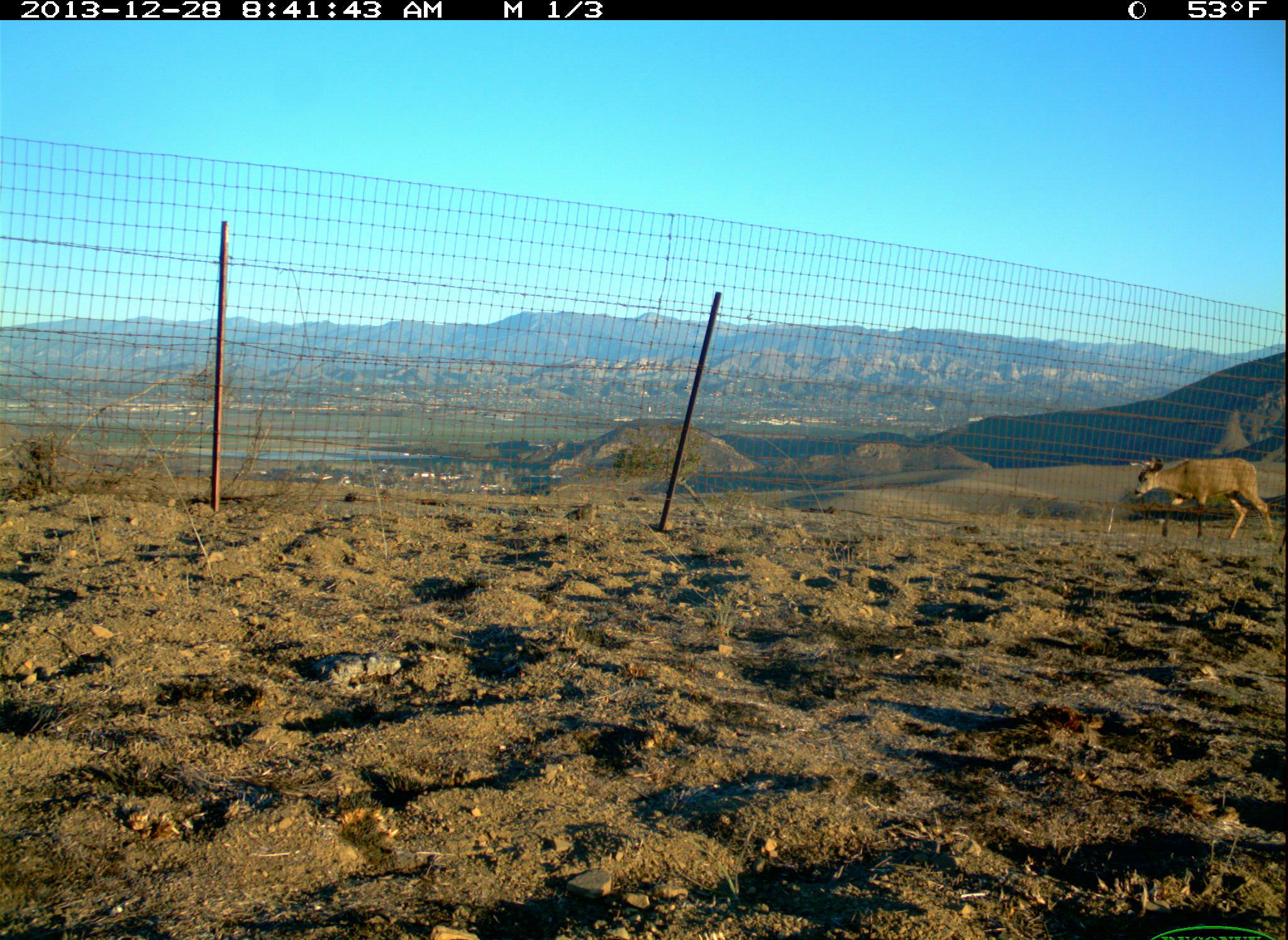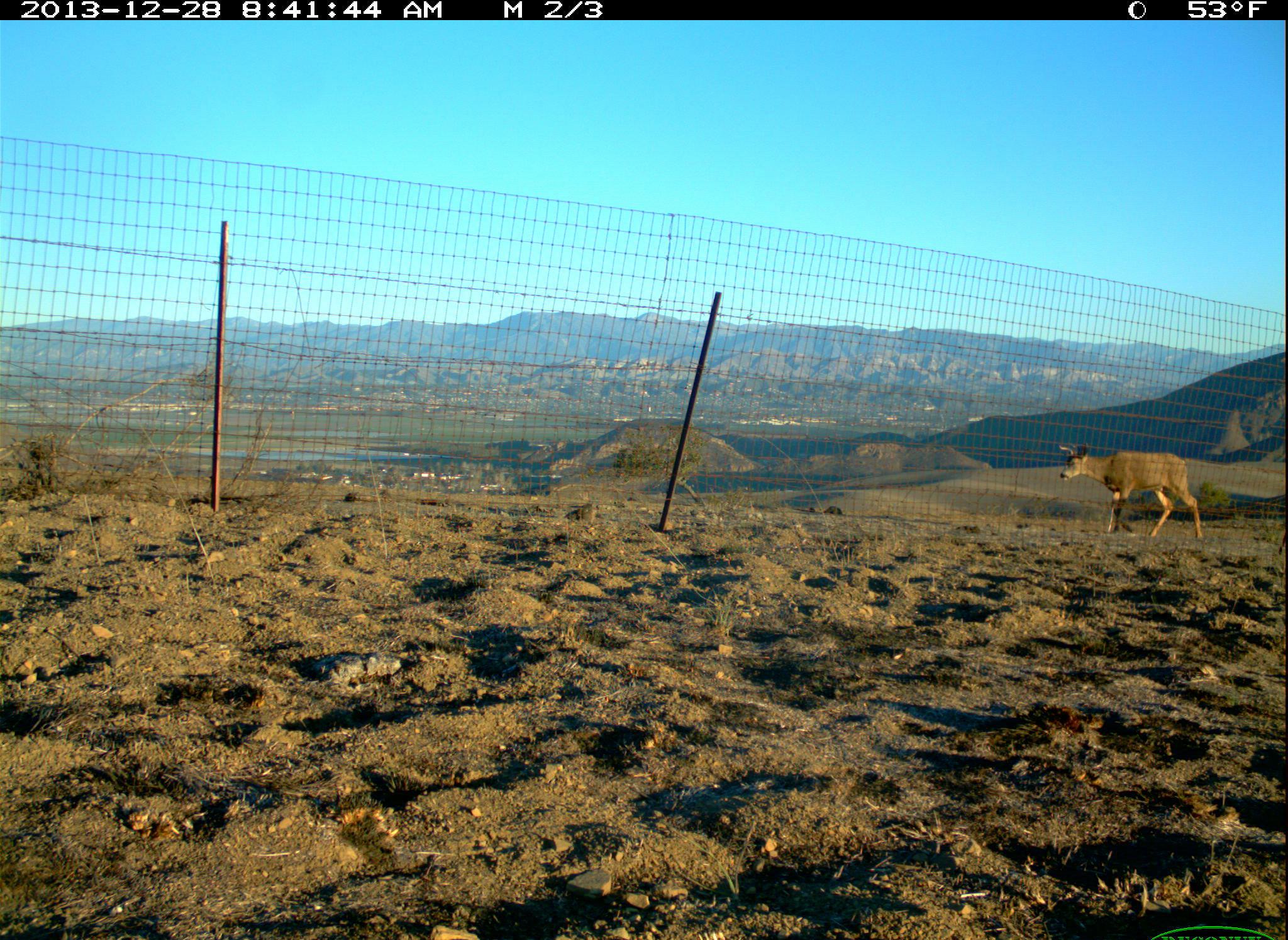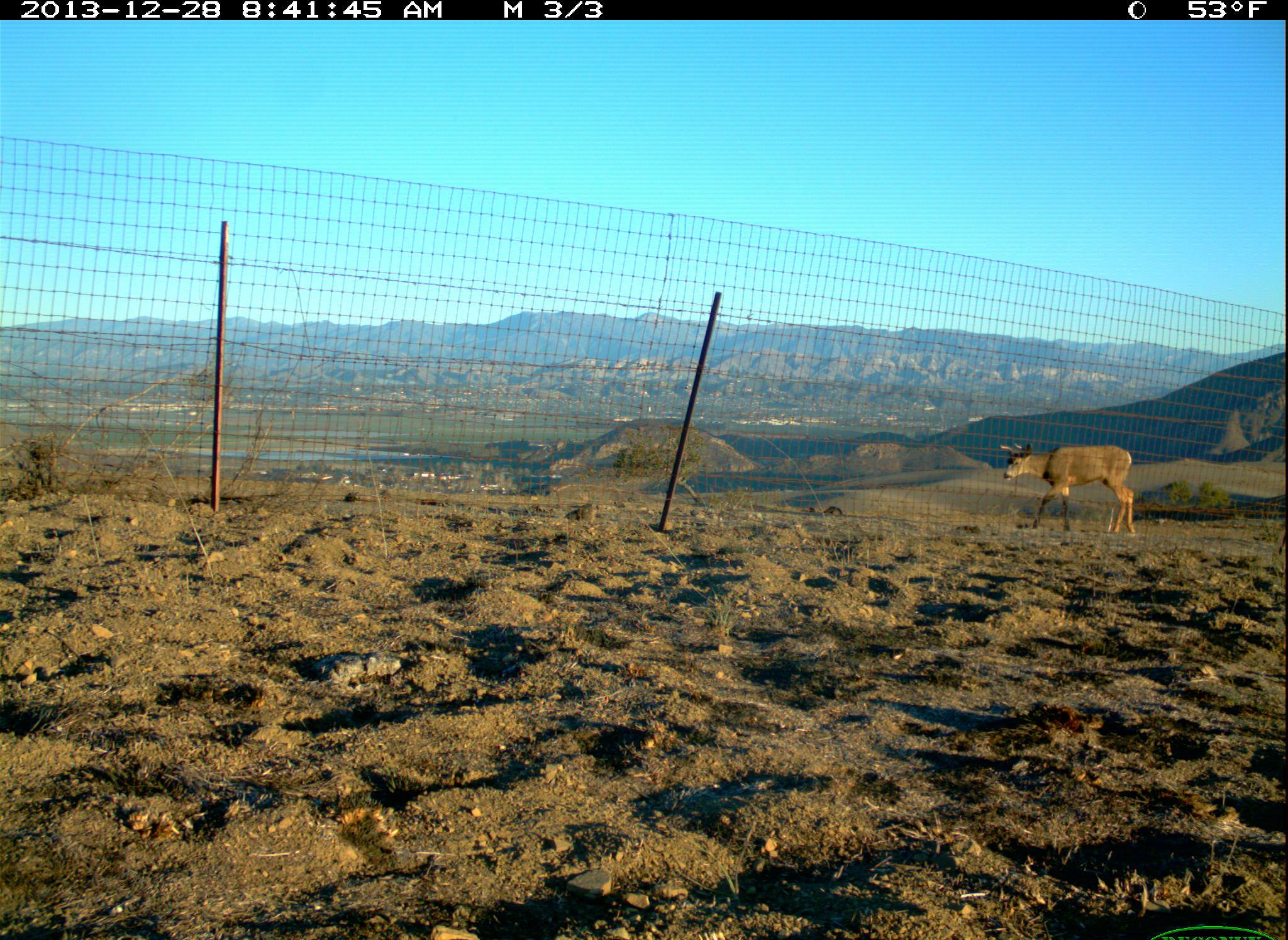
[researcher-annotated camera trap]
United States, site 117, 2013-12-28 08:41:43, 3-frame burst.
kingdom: Animalia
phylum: Chordata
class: Mammalia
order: Artiodactyla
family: Cervidae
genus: Odocoileus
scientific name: Odocoileus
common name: deer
Deer (Odocoileus).